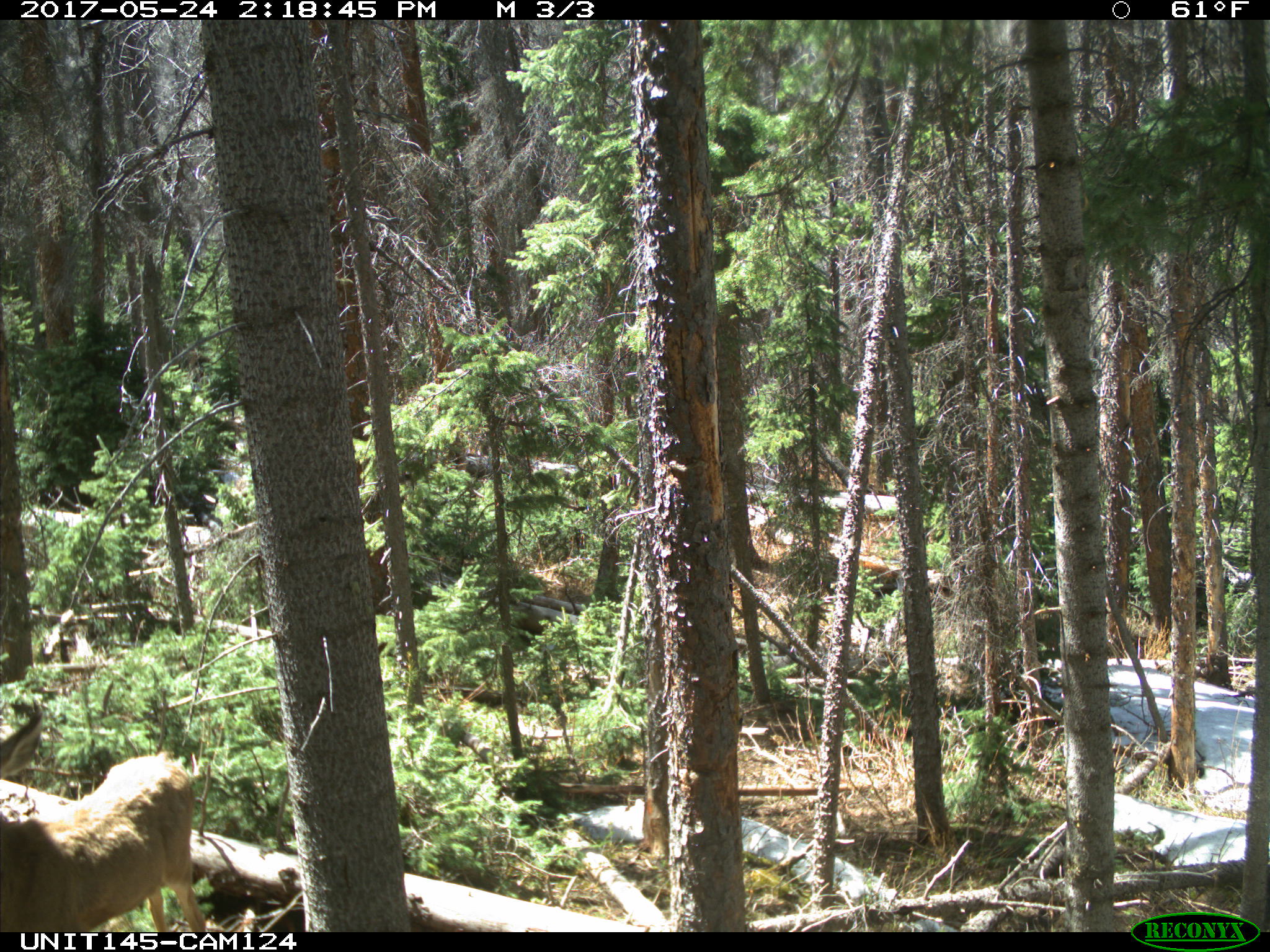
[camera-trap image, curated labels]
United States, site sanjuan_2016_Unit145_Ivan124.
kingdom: Animalia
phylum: Chordata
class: Mammalia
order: Artiodactyla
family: Cervidae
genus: Odocoileus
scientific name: Odocoileus hemionus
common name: mule deer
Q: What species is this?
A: Odocoileus hemionus (mule deer).